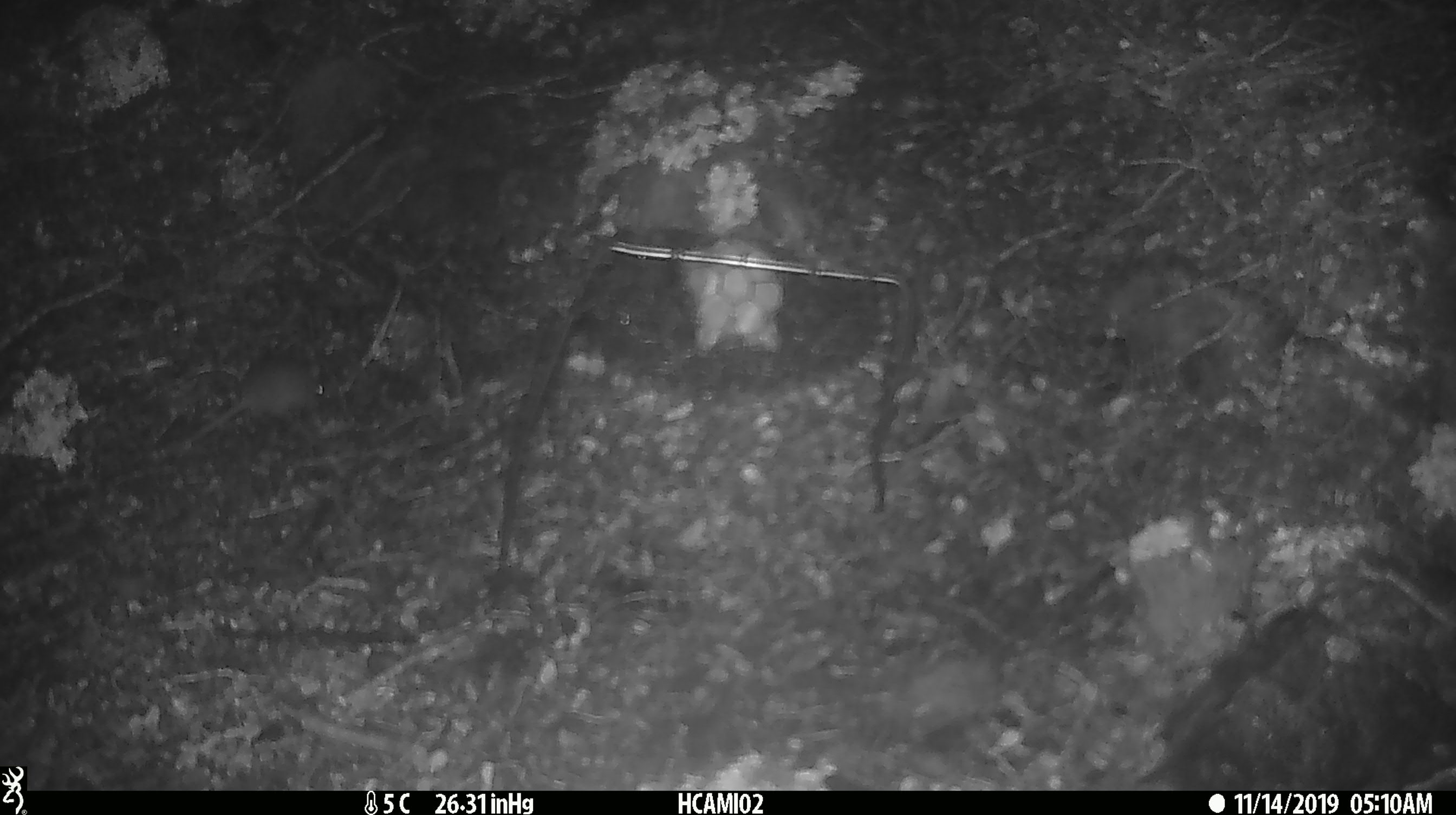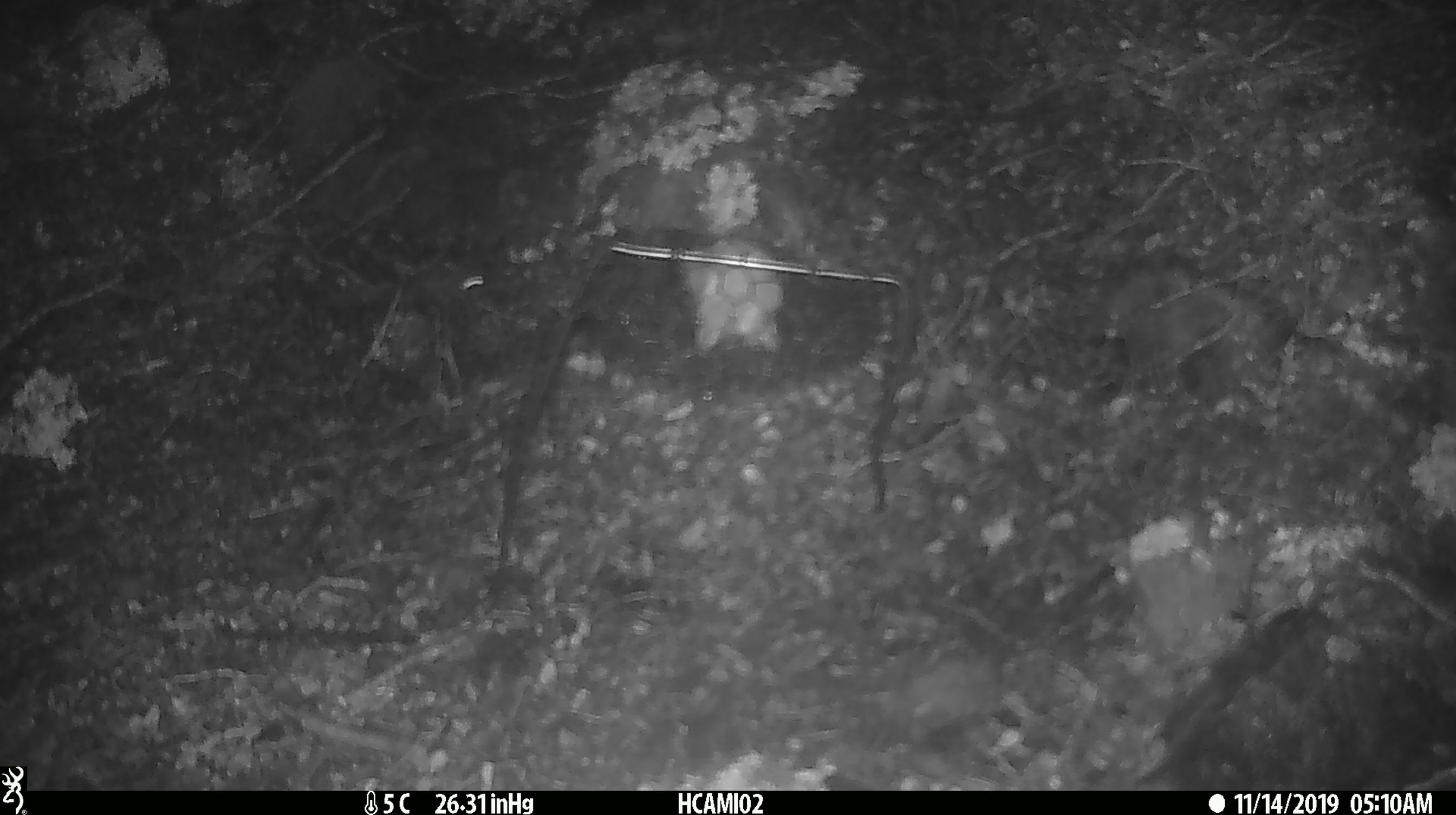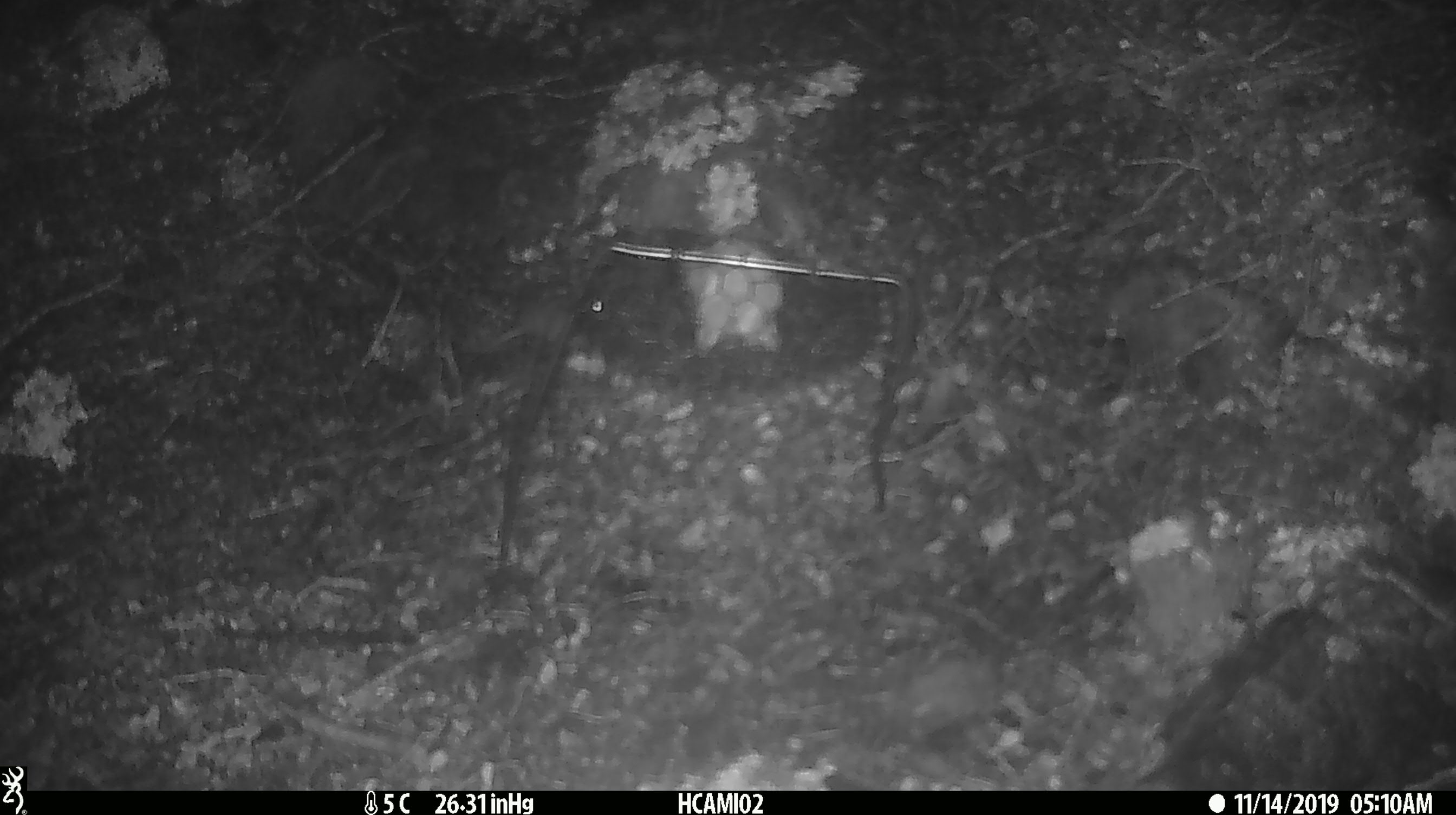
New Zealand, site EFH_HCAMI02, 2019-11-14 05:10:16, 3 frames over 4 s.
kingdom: Animalia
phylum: Chordata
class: Mammalia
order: Rodentia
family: Muridae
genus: Mus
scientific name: Mus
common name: mouse